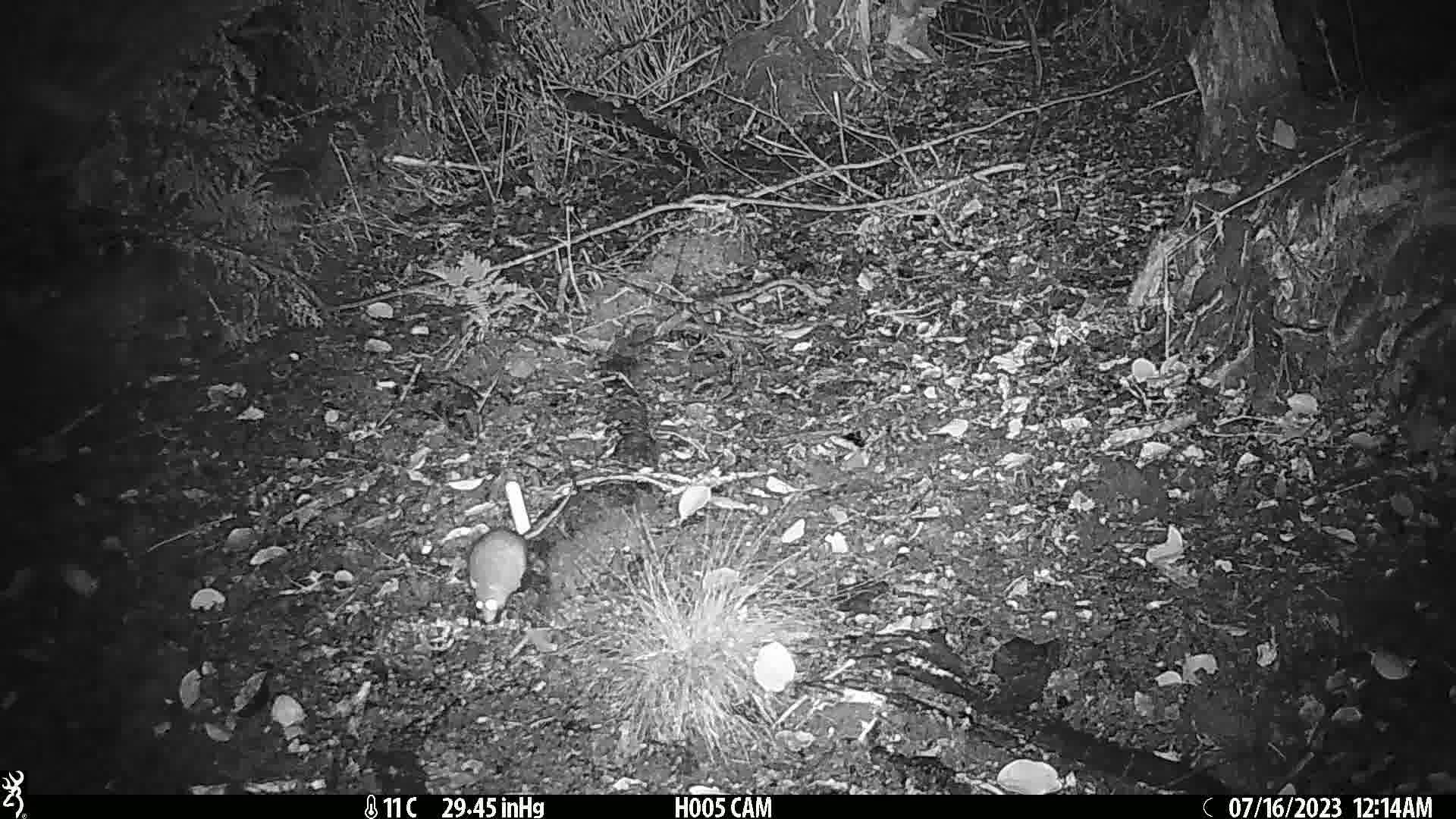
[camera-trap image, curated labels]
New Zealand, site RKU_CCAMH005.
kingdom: Animalia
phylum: Chordata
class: Mammalia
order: Rodentia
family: Muridae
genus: Rattus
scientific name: Rattus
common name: rat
Rat (Rattus).